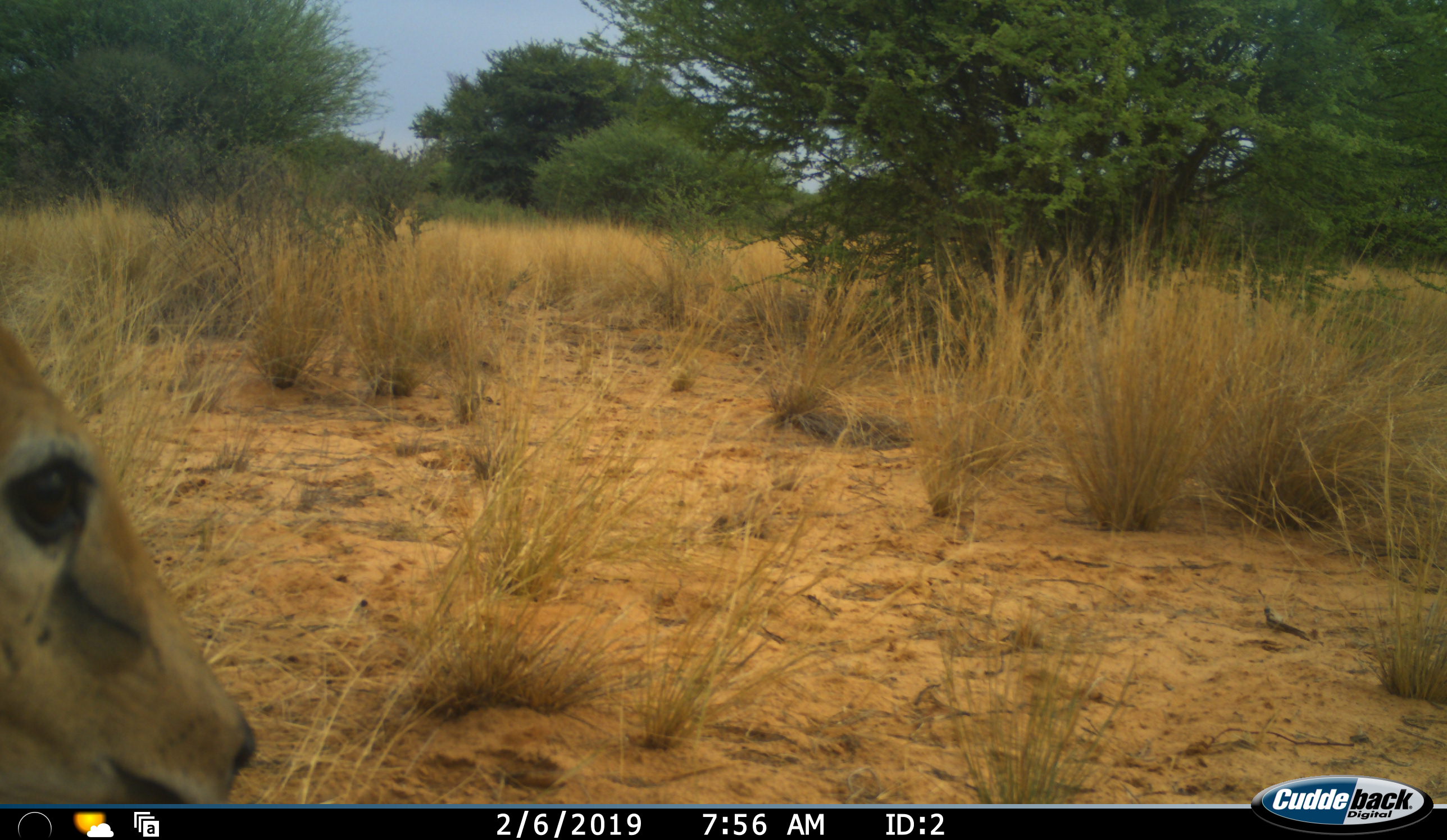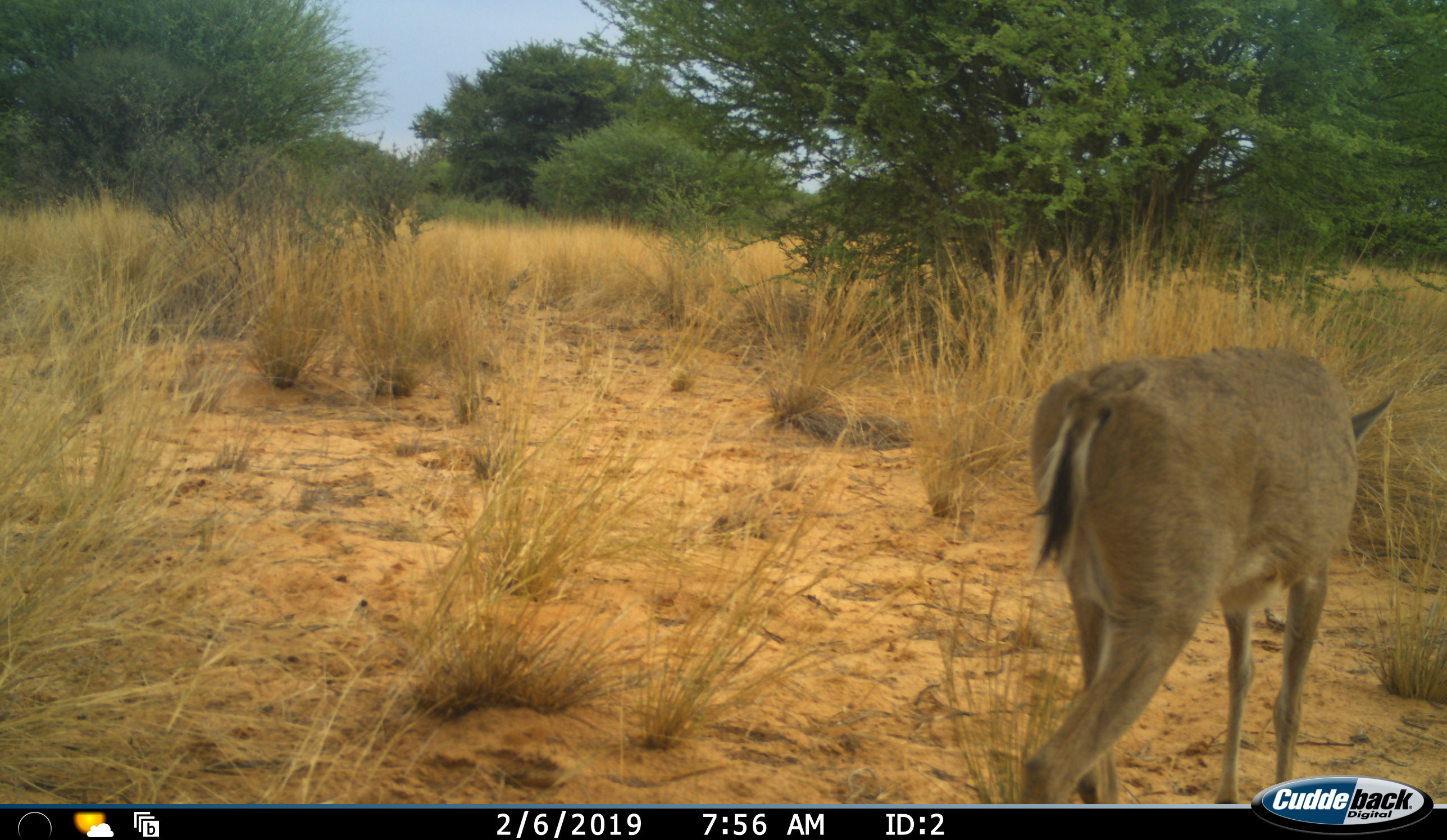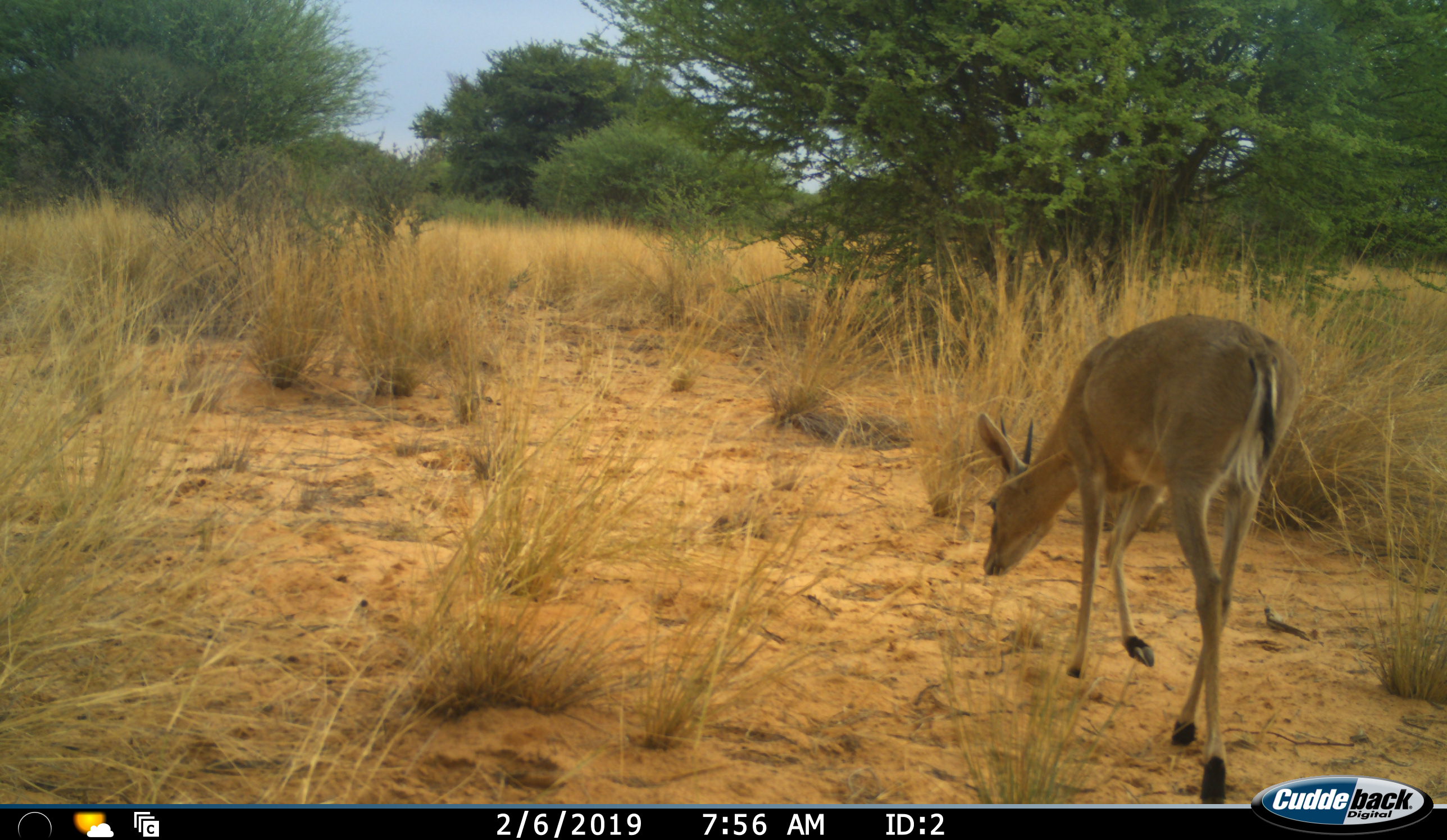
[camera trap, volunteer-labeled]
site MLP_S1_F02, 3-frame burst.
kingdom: Animalia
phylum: Chordata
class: Mammalia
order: Artiodactyla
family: Bovidae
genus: Sylvicapra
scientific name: Sylvicapra grimmia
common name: common duiker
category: duikercommongrey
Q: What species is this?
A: Duikercommongrey (common duiker) (Sylvicapra grimmia).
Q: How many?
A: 1.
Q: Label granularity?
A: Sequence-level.